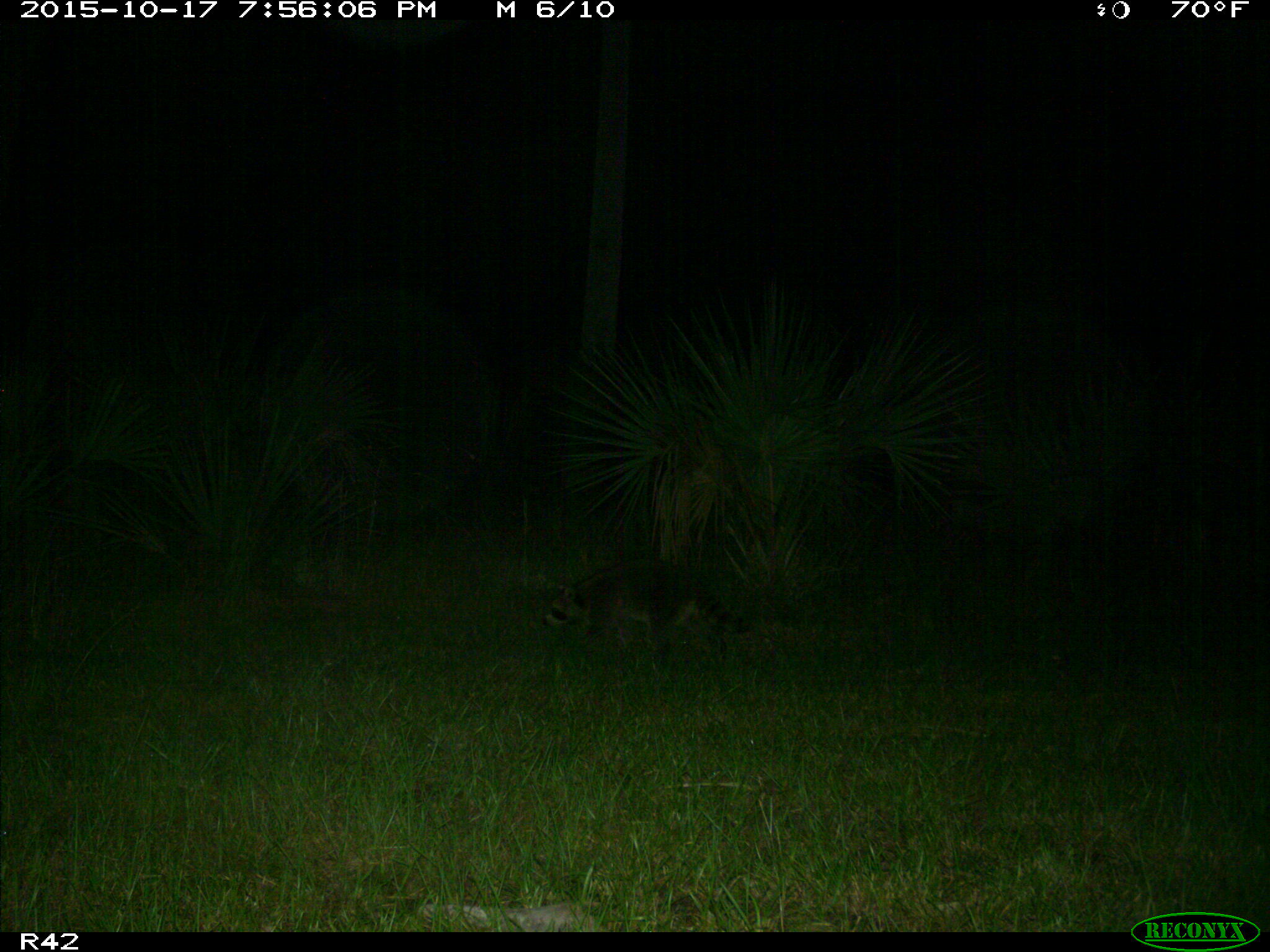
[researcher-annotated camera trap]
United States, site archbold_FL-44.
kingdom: Animalia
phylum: Chordata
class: Mammalia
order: Carnivora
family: Procyonidae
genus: Procyon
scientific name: Procyon lotor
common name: common raccoon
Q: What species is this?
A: Procyon lotor (common raccoon).